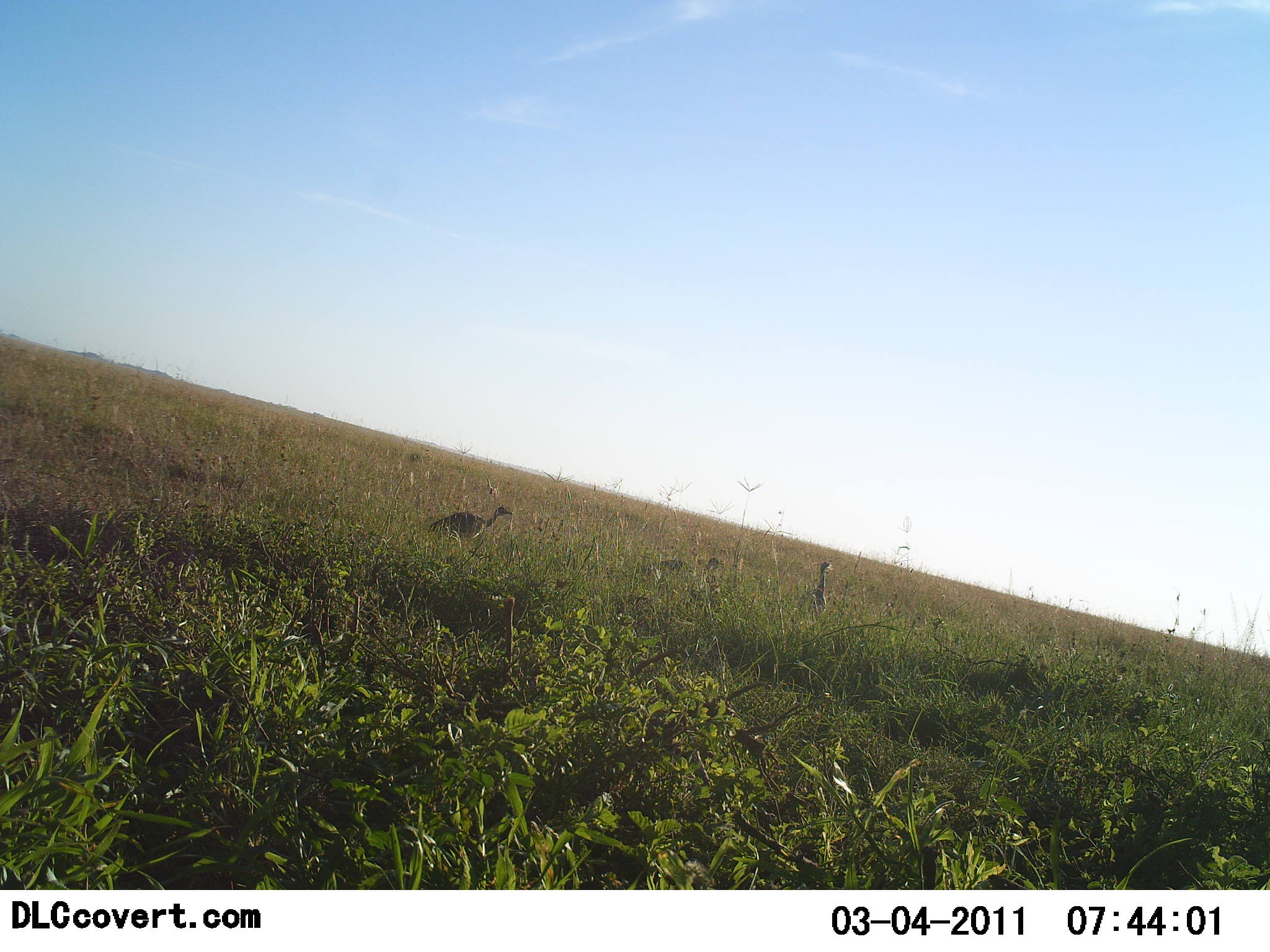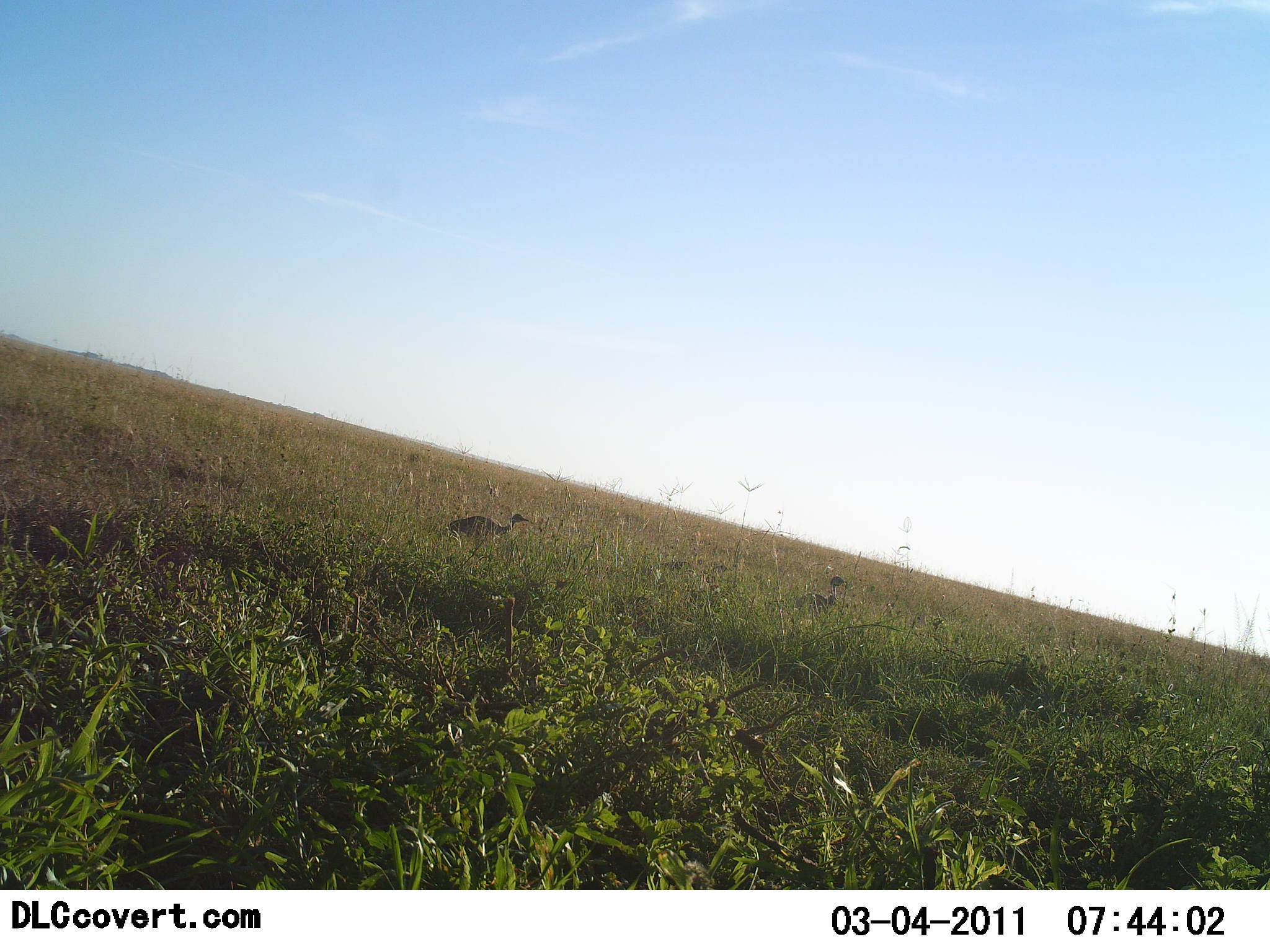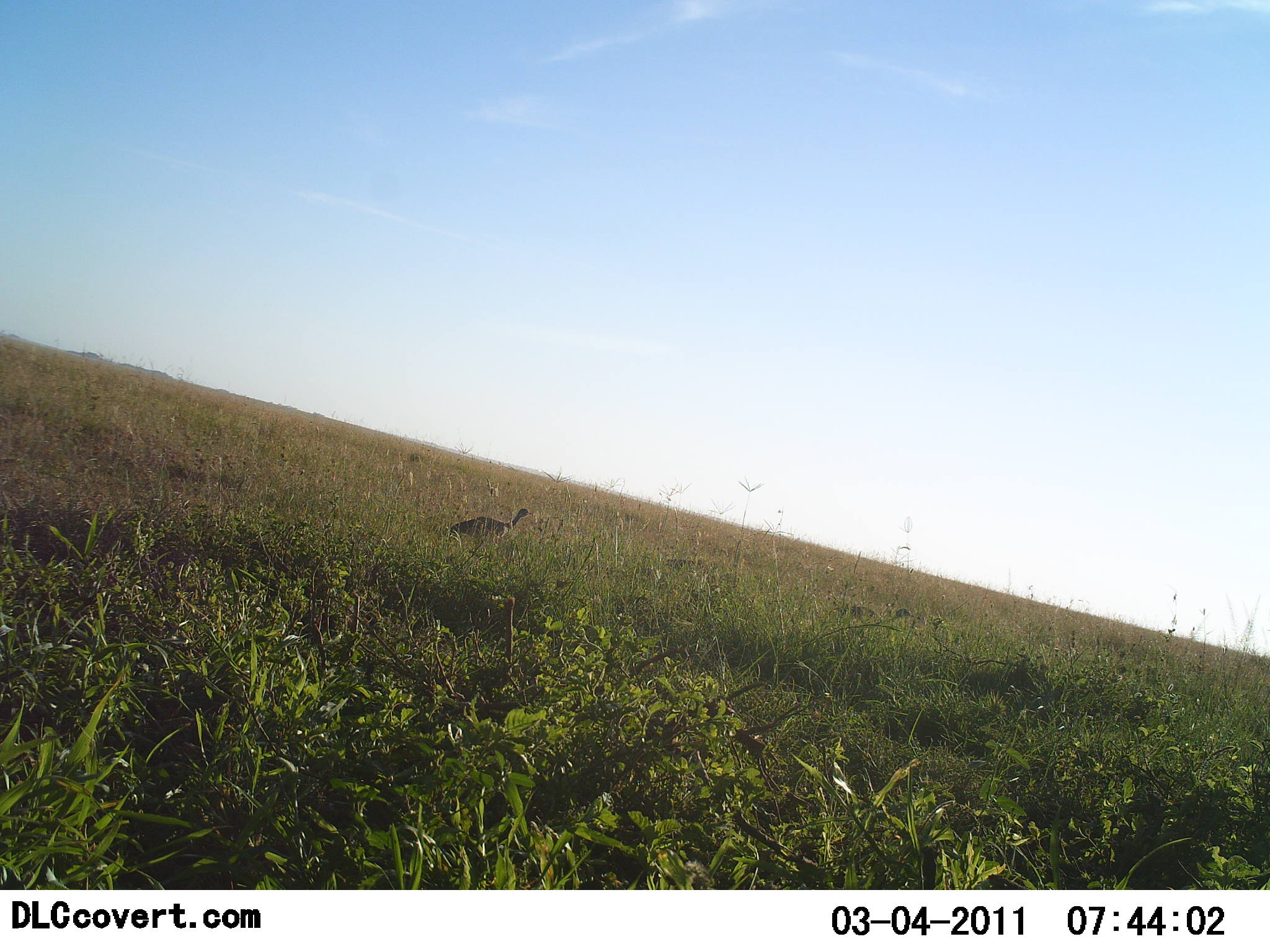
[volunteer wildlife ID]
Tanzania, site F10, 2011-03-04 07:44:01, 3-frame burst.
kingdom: Animalia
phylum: Chordata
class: Aves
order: Galliformes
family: Numididae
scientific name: Numididae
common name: guinea fowl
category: guineafowl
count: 3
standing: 22%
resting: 0%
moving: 89%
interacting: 0%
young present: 0%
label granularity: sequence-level